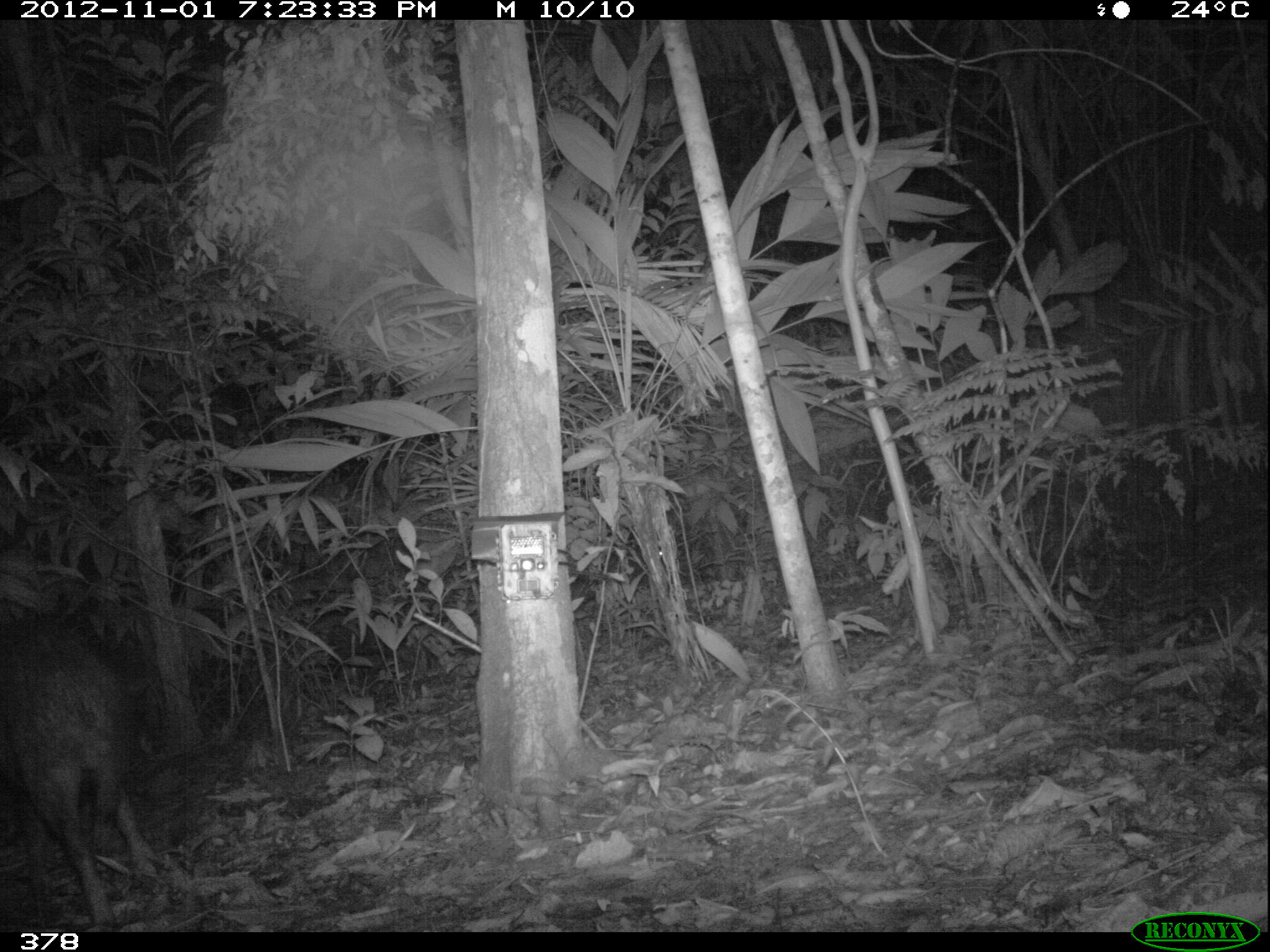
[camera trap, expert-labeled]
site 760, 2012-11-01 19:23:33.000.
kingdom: Animalia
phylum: Chordata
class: Mammalia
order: Artiodactyla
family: Tayassuidae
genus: Tayassu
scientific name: Tayassu pecari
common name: white-lipped peccary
Tayassu pecari (white-lipped peccary).